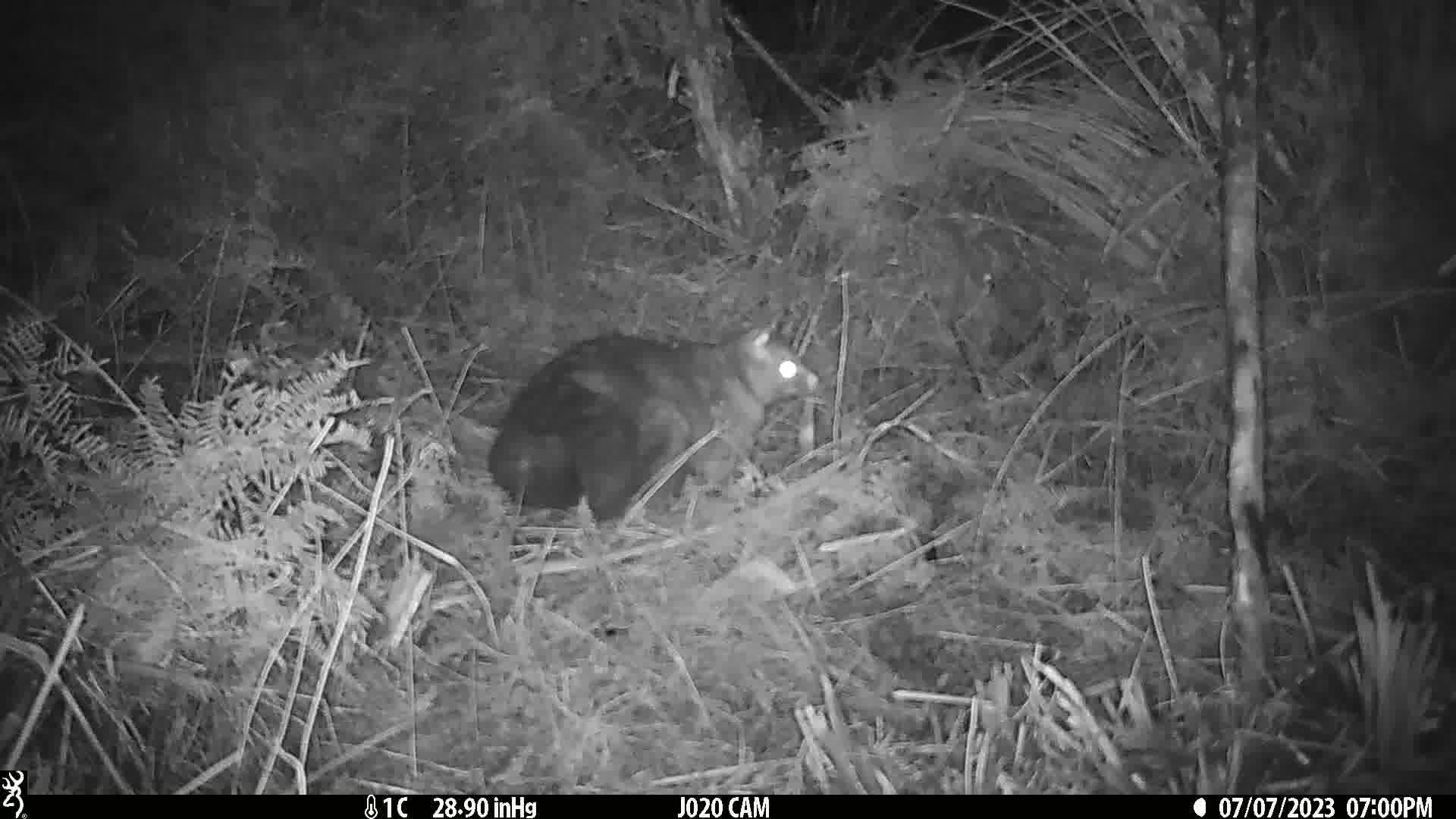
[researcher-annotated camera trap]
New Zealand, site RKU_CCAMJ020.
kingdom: Animalia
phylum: Chordata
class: Mammalia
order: Diprotodontia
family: Phalangeridae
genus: Trichosurus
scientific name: Trichosurus vulpecula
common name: common brushtail possum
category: possum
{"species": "possum (common brushtail possum) (Trichosurus vulpecula)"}